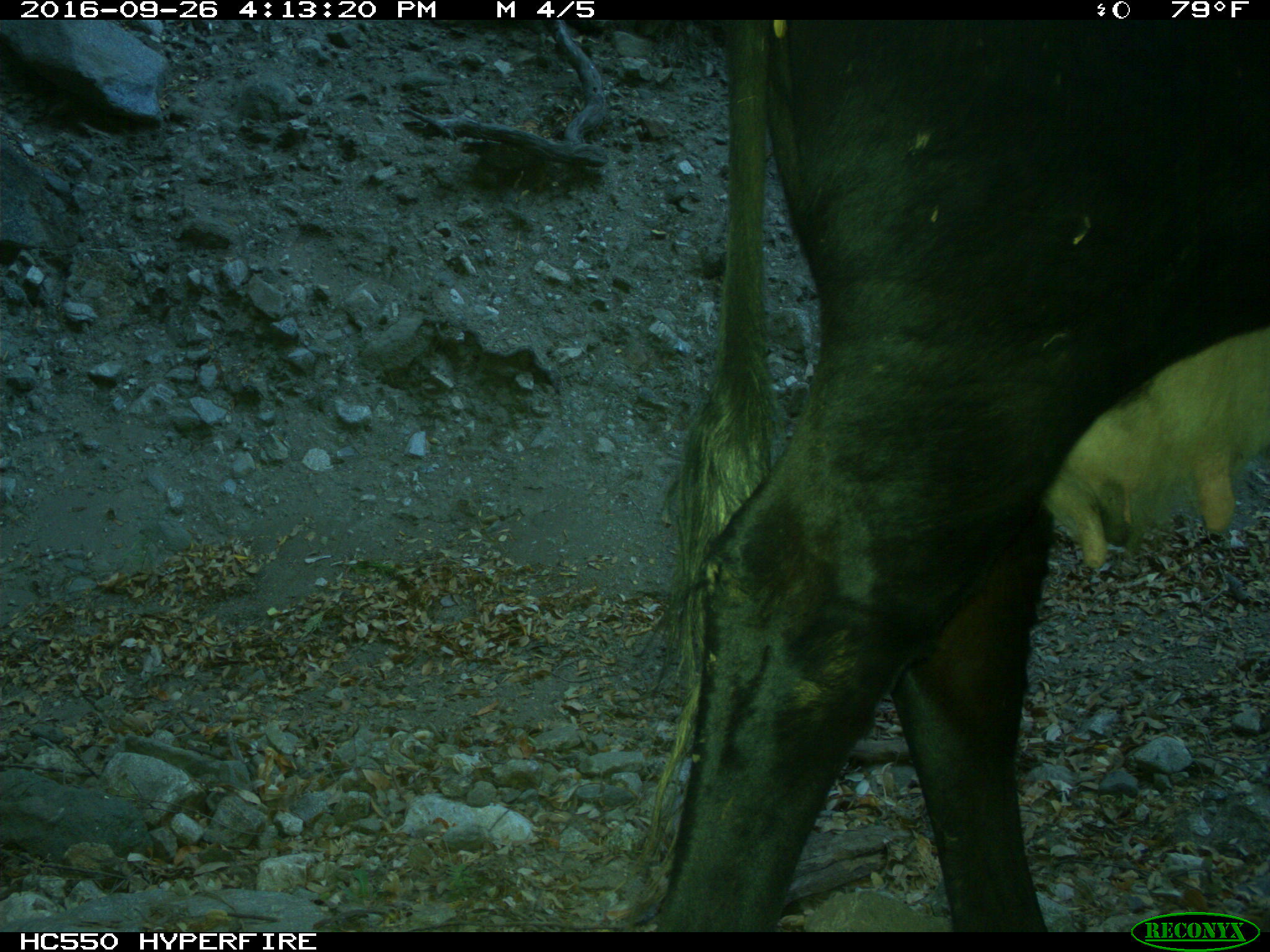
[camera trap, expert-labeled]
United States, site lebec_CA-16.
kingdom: Animalia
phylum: Chordata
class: Mammalia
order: Artiodactyla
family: Bovidae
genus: Bos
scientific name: Bos taurus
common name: domestic cow